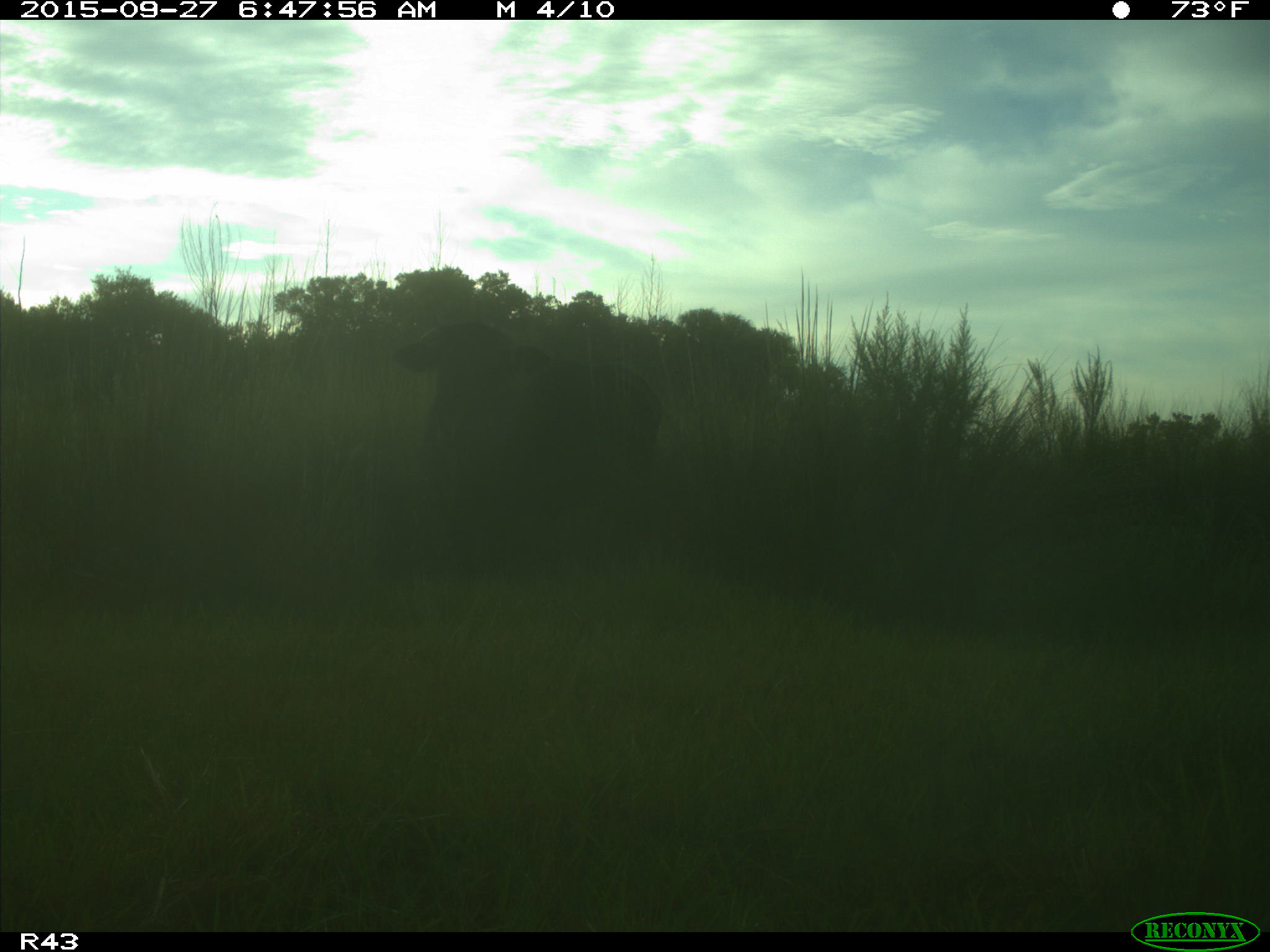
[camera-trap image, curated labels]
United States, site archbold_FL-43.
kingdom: Animalia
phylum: Chordata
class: Mammalia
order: Artiodactyla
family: Bovidae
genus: Bos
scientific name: Bos taurus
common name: domestic cow